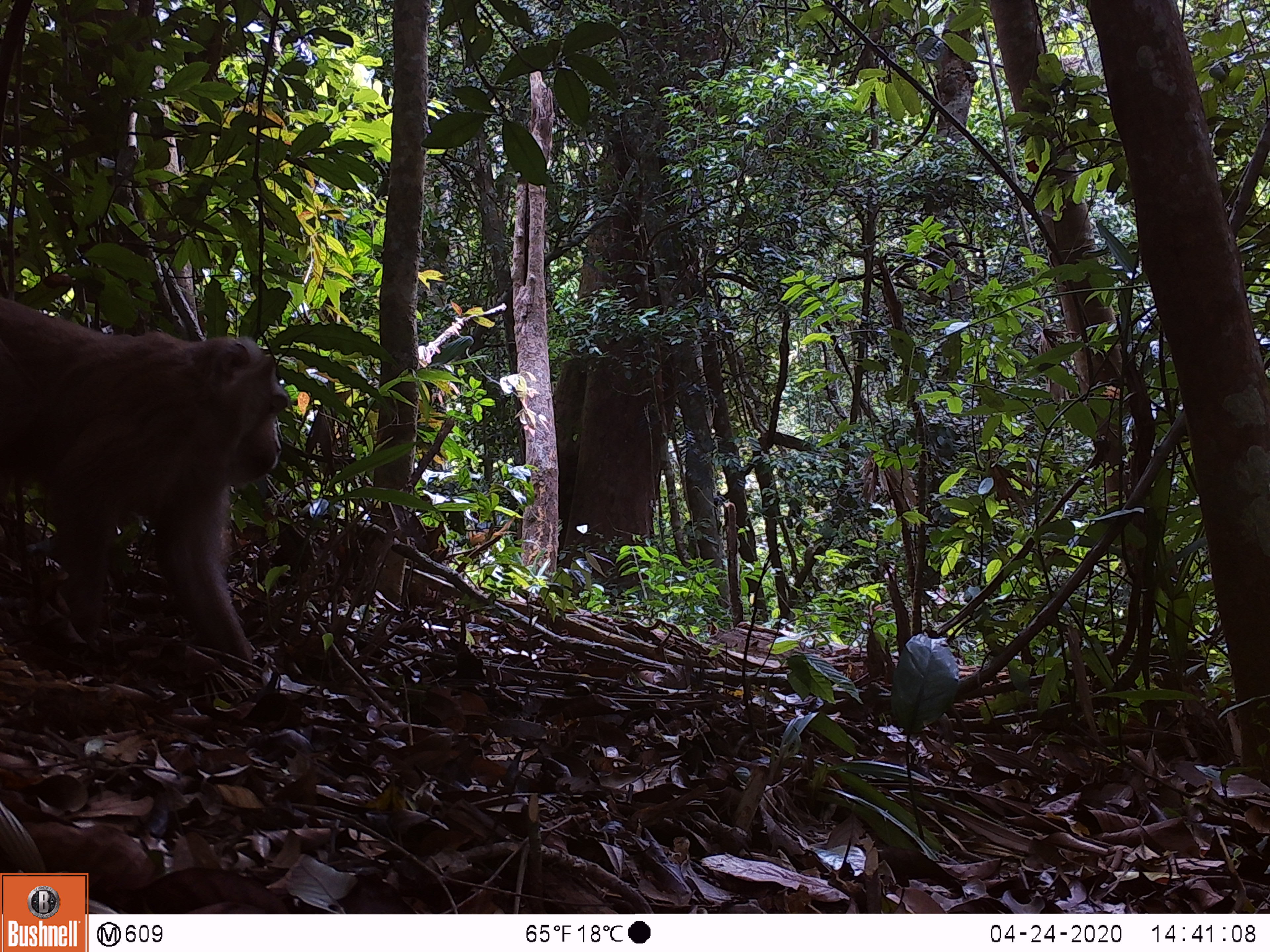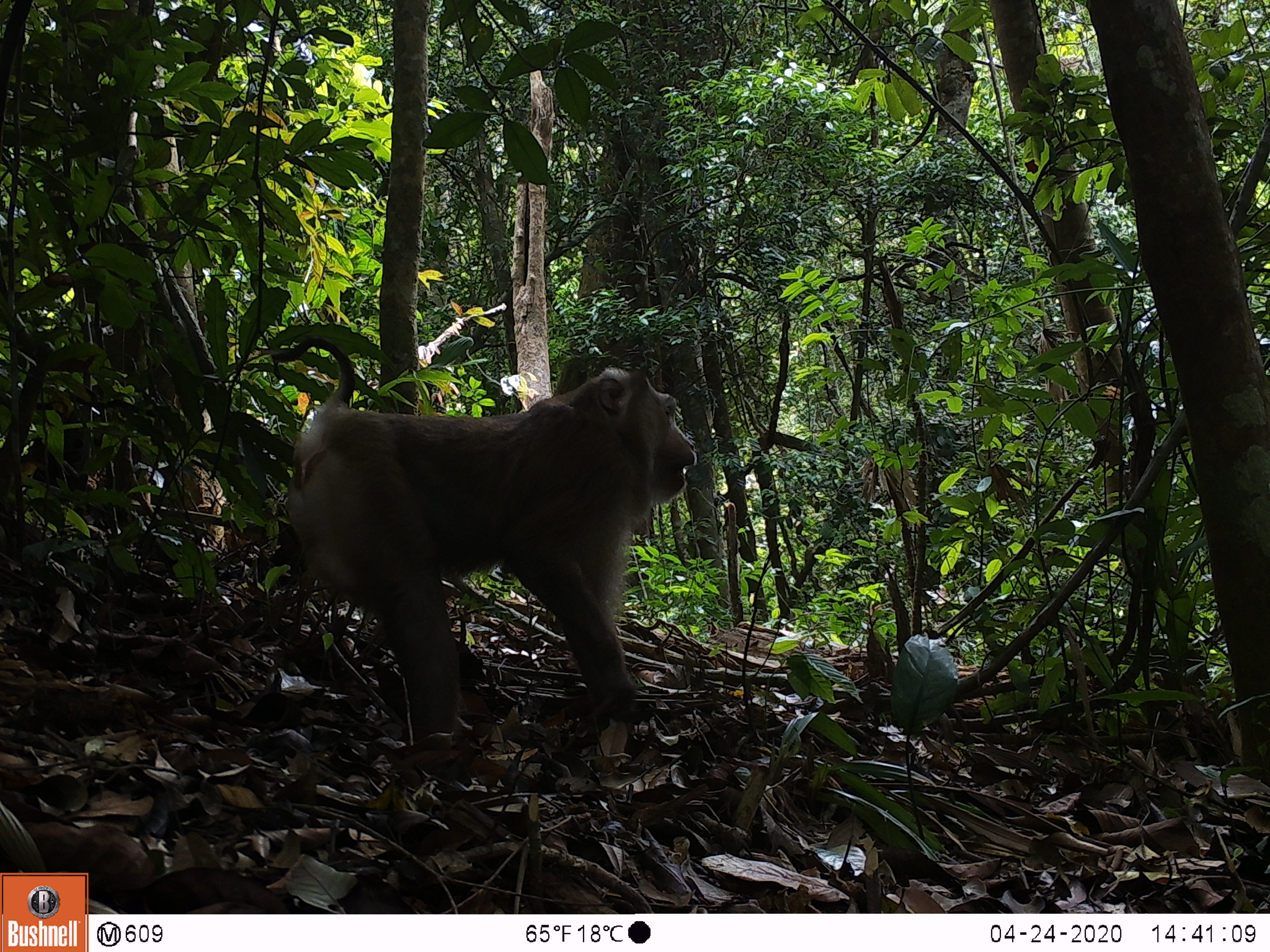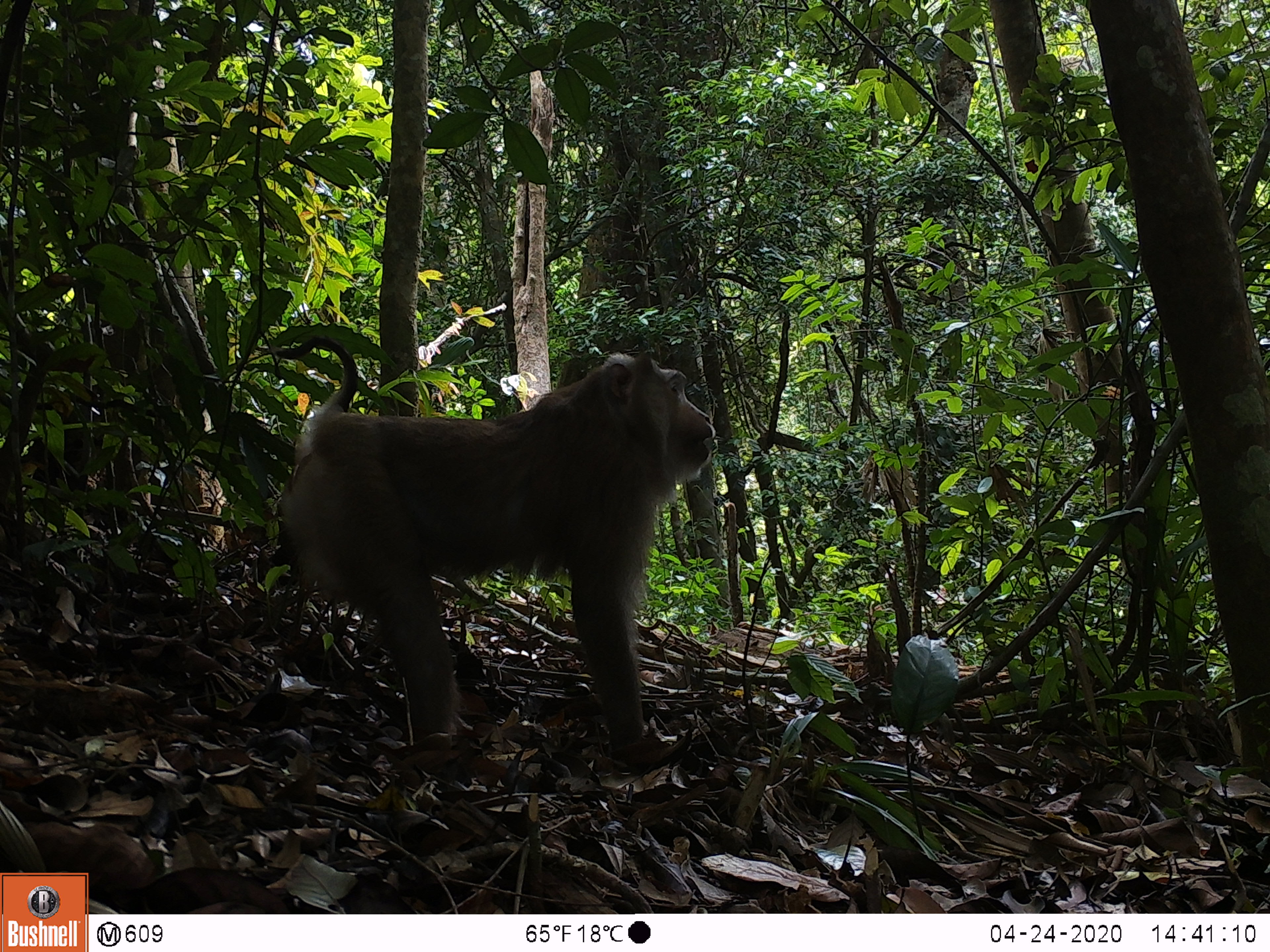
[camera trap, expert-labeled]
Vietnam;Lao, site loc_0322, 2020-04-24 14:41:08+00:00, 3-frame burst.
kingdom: Animalia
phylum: Chordata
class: Mammalia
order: Primates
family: Cercopithecidae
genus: Macaca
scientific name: Macaca nemestrina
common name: pig-tailed macaque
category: pig tailed macaque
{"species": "pig tailed macaque (pig-tailed macaque) (Macaca nemestrina)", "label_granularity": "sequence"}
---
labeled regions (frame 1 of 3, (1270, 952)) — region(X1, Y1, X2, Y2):
pig tailed macaque: region(0, 294, 289, 662)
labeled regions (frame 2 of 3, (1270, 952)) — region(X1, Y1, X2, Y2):
pig tailed macaque: region(268, 336, 697, 744)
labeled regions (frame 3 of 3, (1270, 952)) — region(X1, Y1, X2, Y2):
pig tailed macaque: region(273, 335, 717, 746)